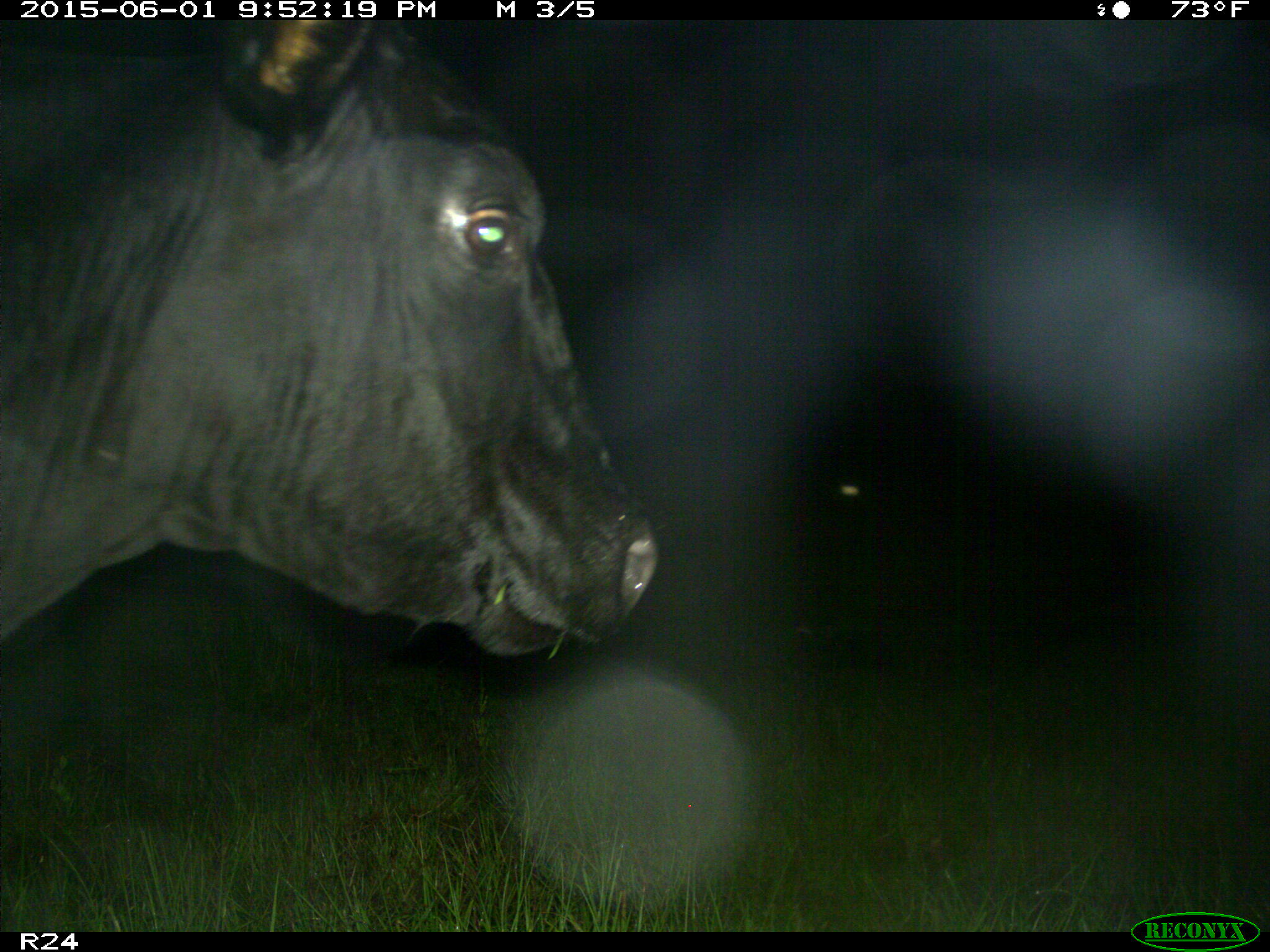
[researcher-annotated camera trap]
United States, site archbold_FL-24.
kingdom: Animalia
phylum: Chordata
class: Mammalia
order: Artiodactyla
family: Bovidae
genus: Bos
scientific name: Bos taurus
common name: domestic cow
Bos taurus (domestic cow).